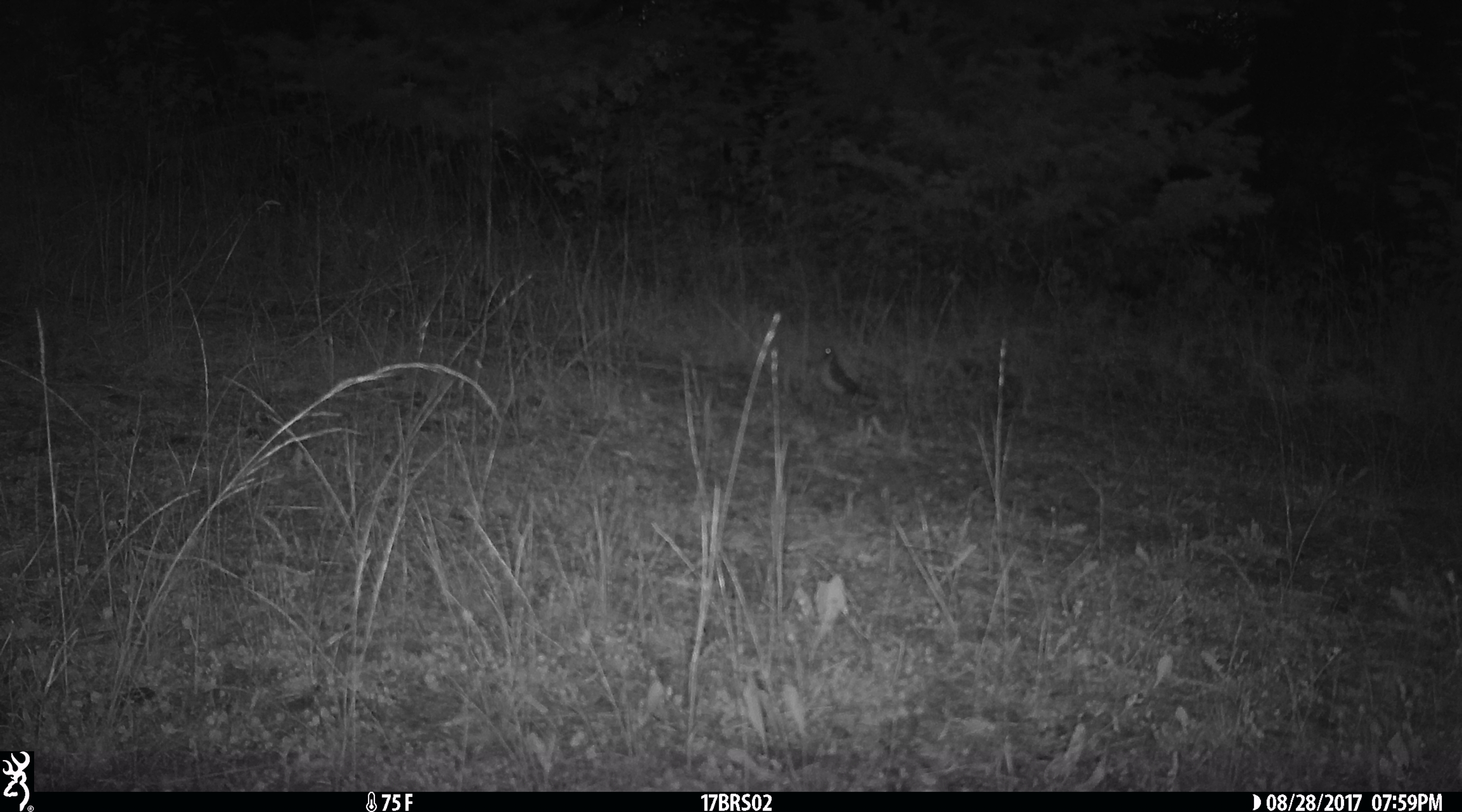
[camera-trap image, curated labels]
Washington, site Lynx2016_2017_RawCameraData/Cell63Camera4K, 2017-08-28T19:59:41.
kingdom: Animalia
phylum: Chordata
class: Aves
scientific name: Aves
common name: birds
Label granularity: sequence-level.